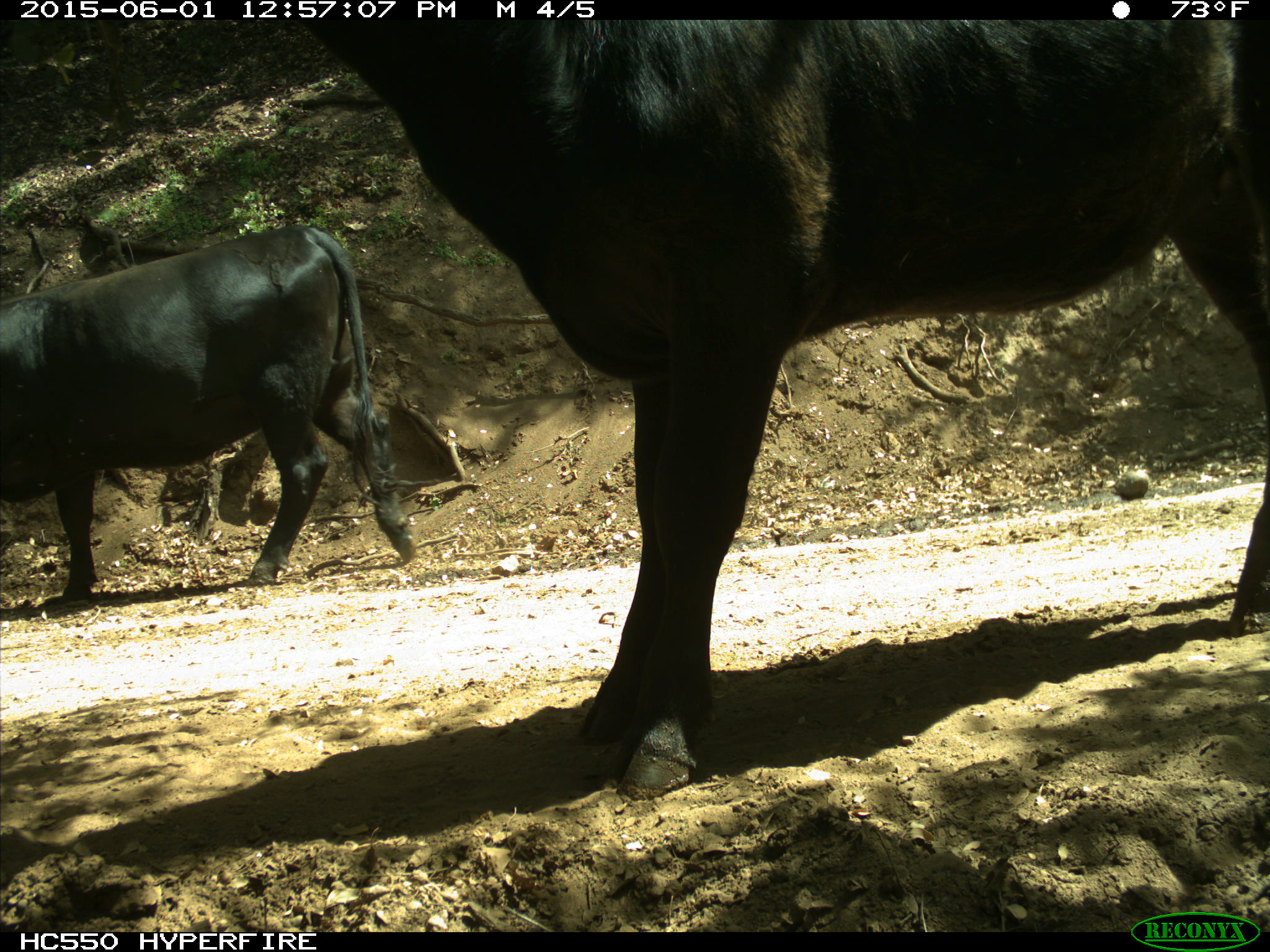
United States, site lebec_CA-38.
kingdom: Animalia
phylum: Chordata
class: Mammalia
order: Artiodactyla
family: Bovidae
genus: Bos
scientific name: Bos taurus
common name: domestic cow